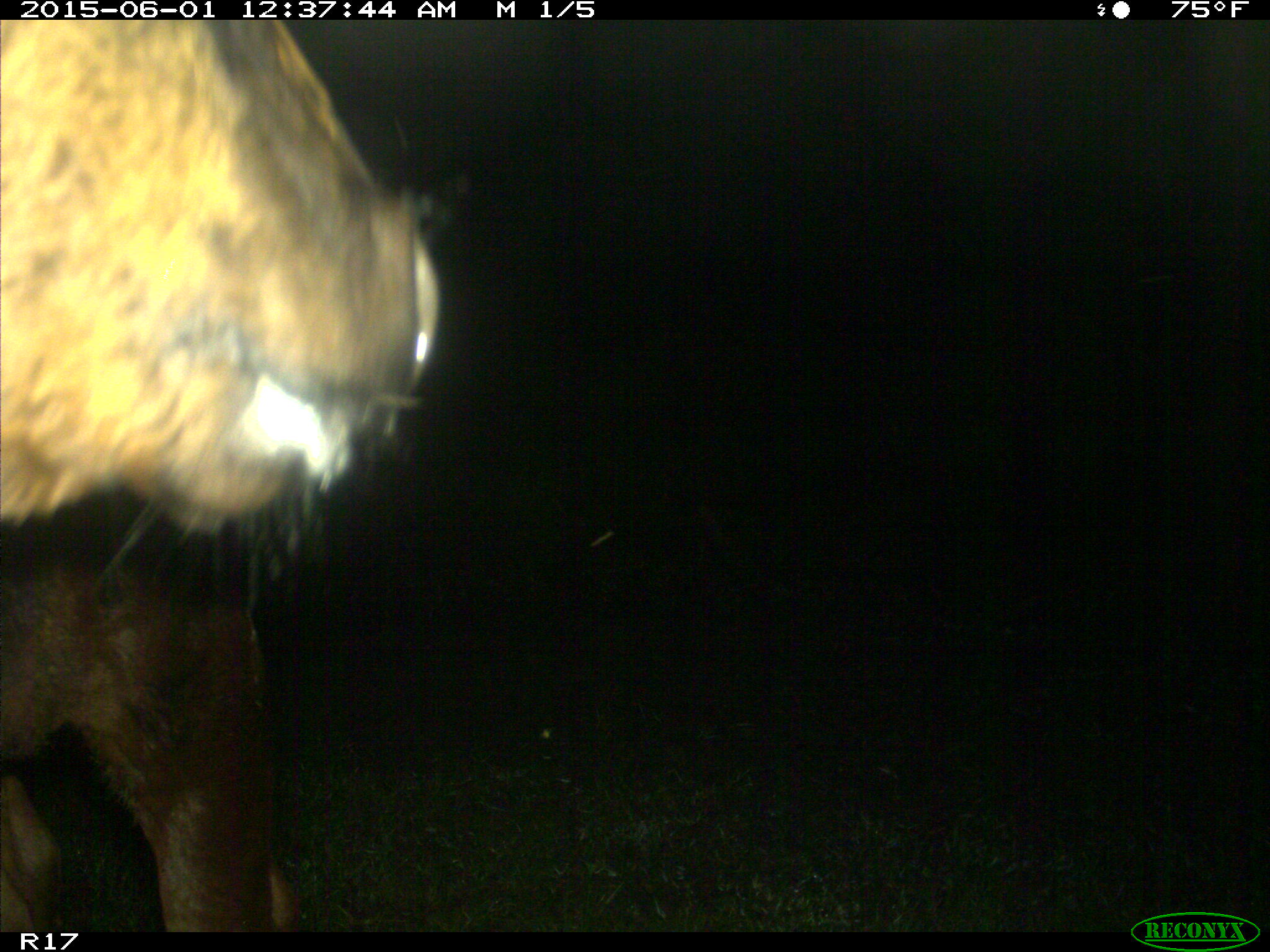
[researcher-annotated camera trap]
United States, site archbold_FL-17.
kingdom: Animalia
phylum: Chordata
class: Mammalia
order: Artiodactyla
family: Bovidae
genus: Bos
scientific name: Bos taurus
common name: domestic cow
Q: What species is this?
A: Bos taurus (domestic cow).